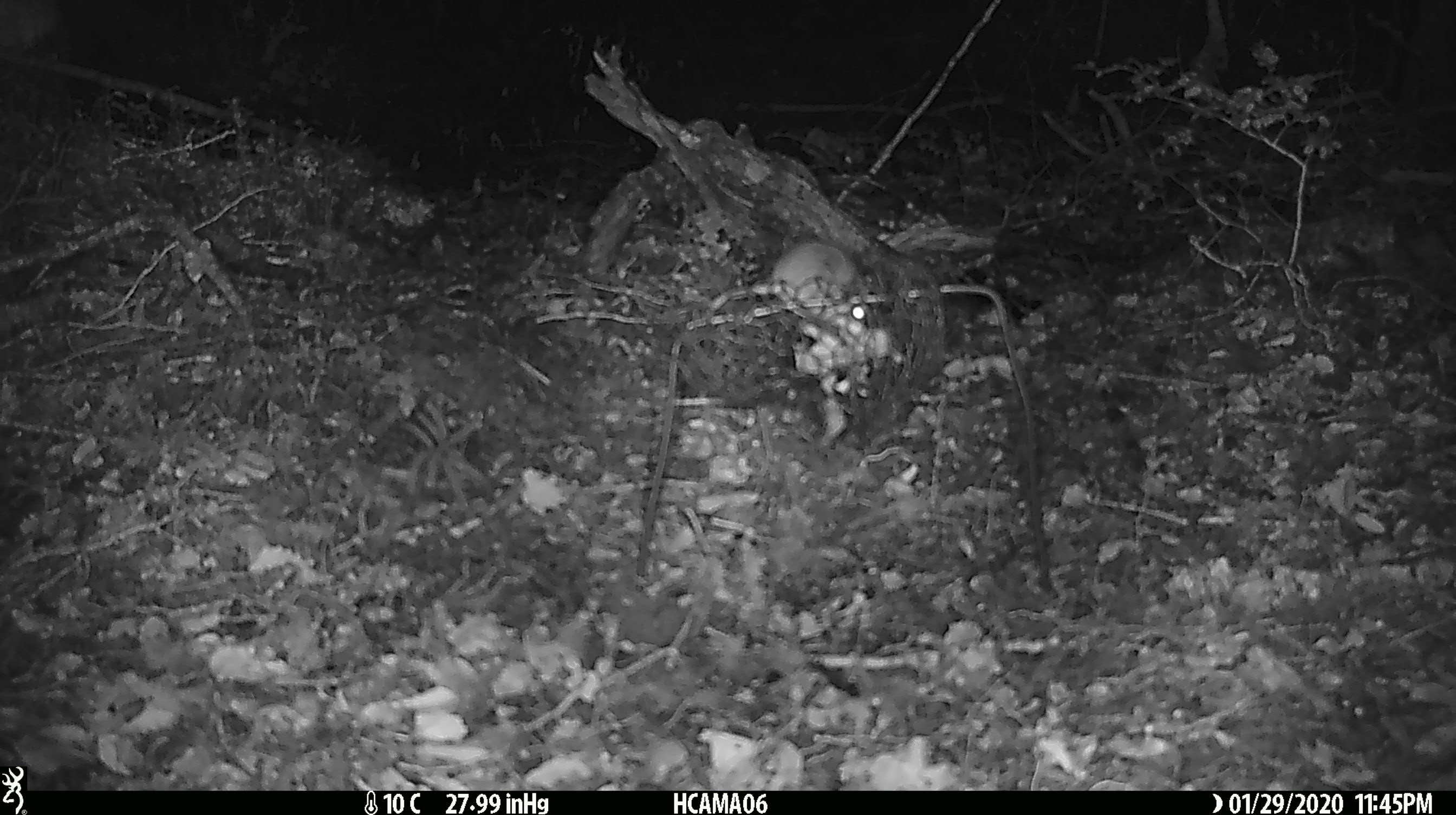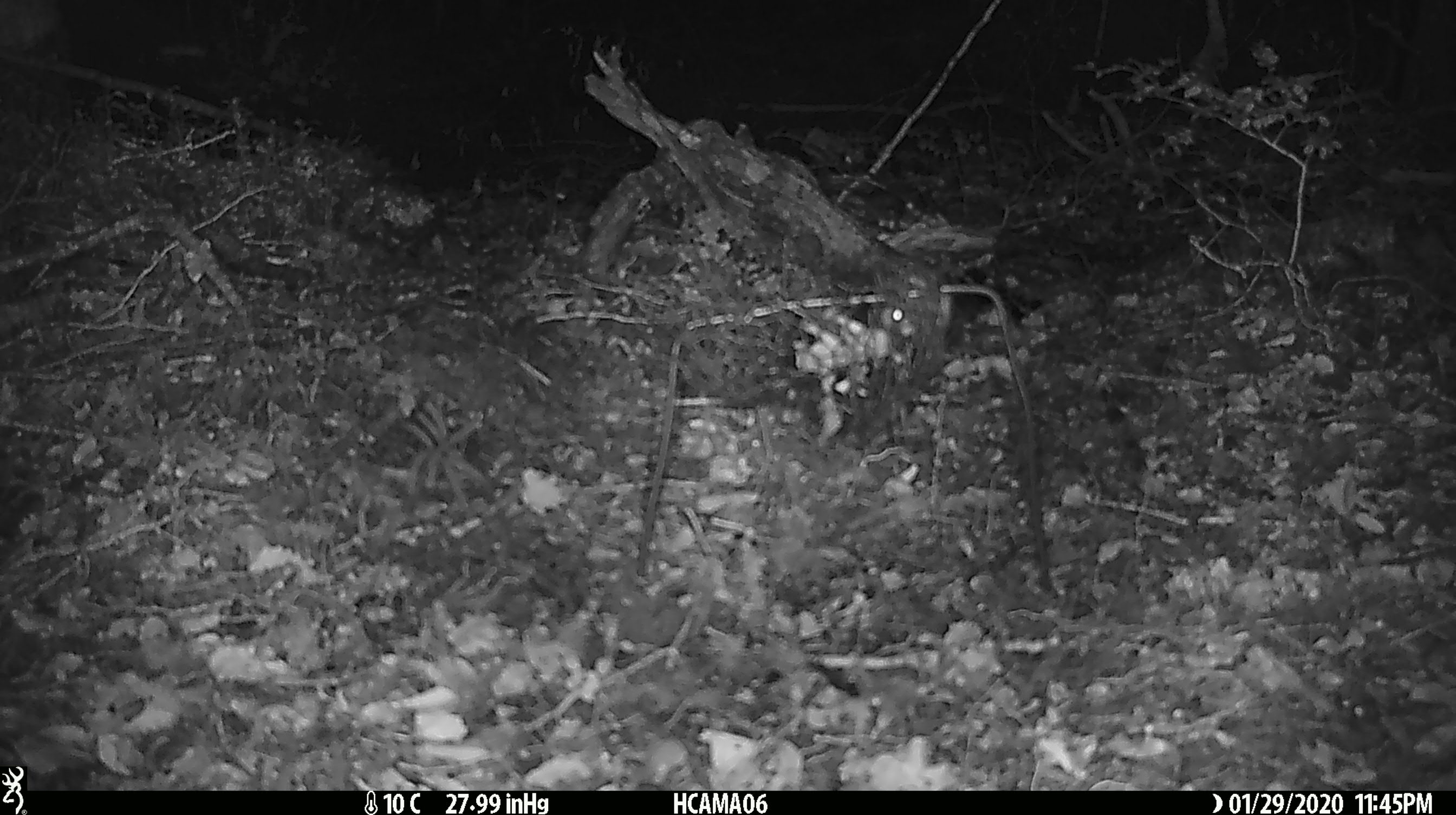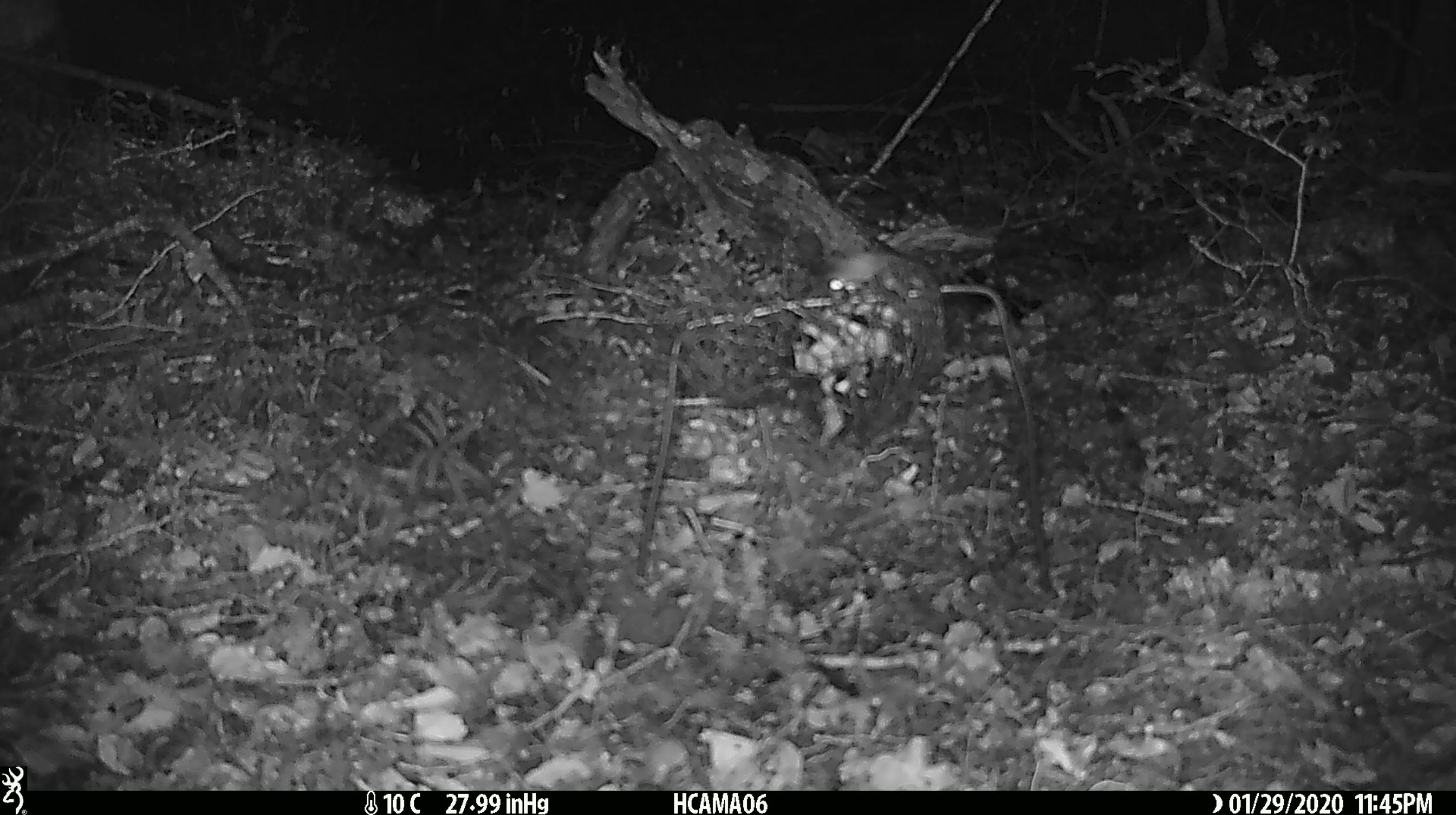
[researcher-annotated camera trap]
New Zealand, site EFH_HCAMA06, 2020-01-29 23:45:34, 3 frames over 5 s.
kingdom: Animalia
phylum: Chordata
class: Mammalia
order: Rodentia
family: Muridae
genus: Mus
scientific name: Mus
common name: mouse